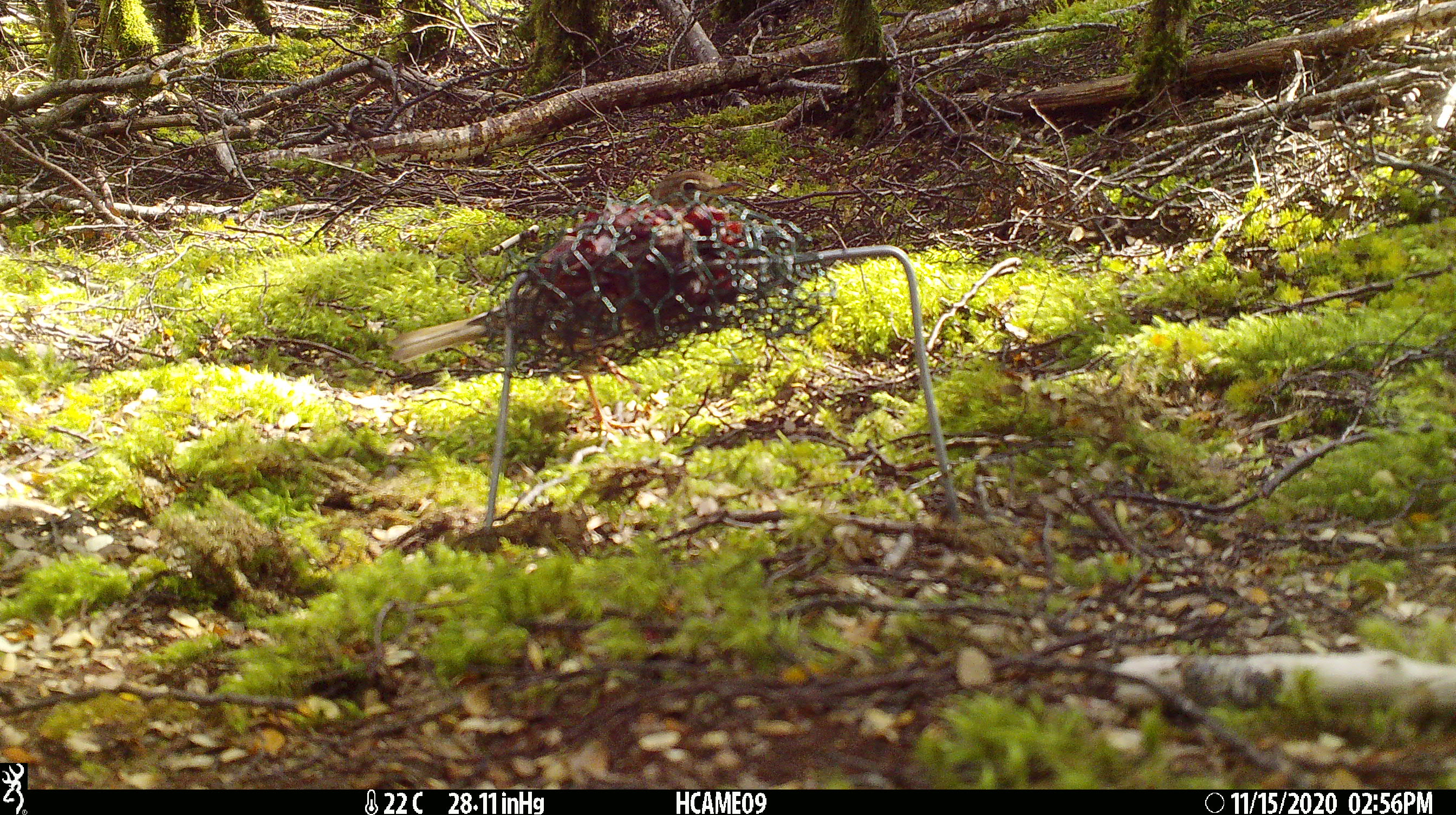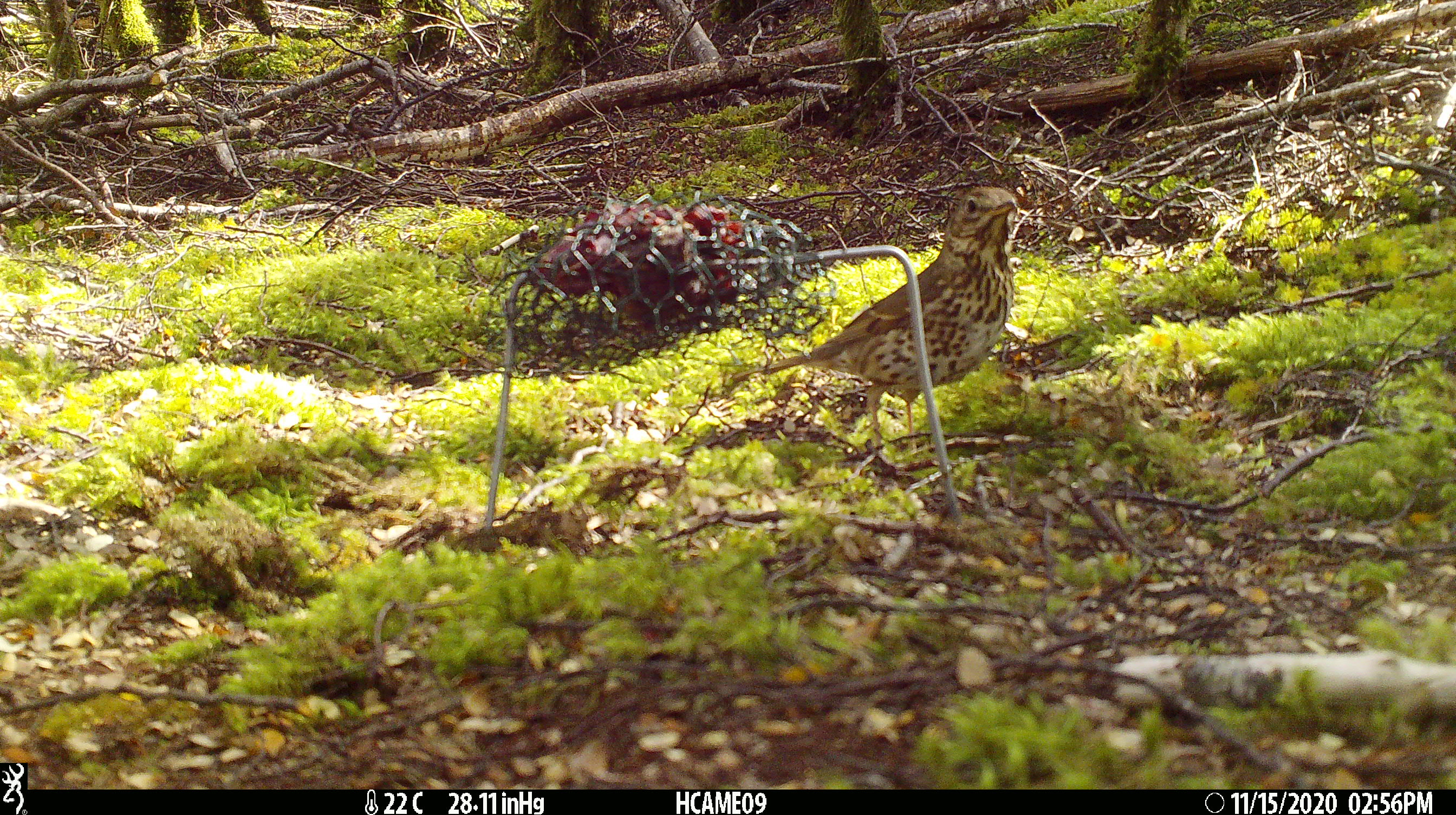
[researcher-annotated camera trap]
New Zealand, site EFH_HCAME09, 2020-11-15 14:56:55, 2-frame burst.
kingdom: Animalia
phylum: Chordata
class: Aves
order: Passeriformes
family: Turdidae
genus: Turdus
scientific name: Turdus philomelos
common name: song thrush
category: thrush